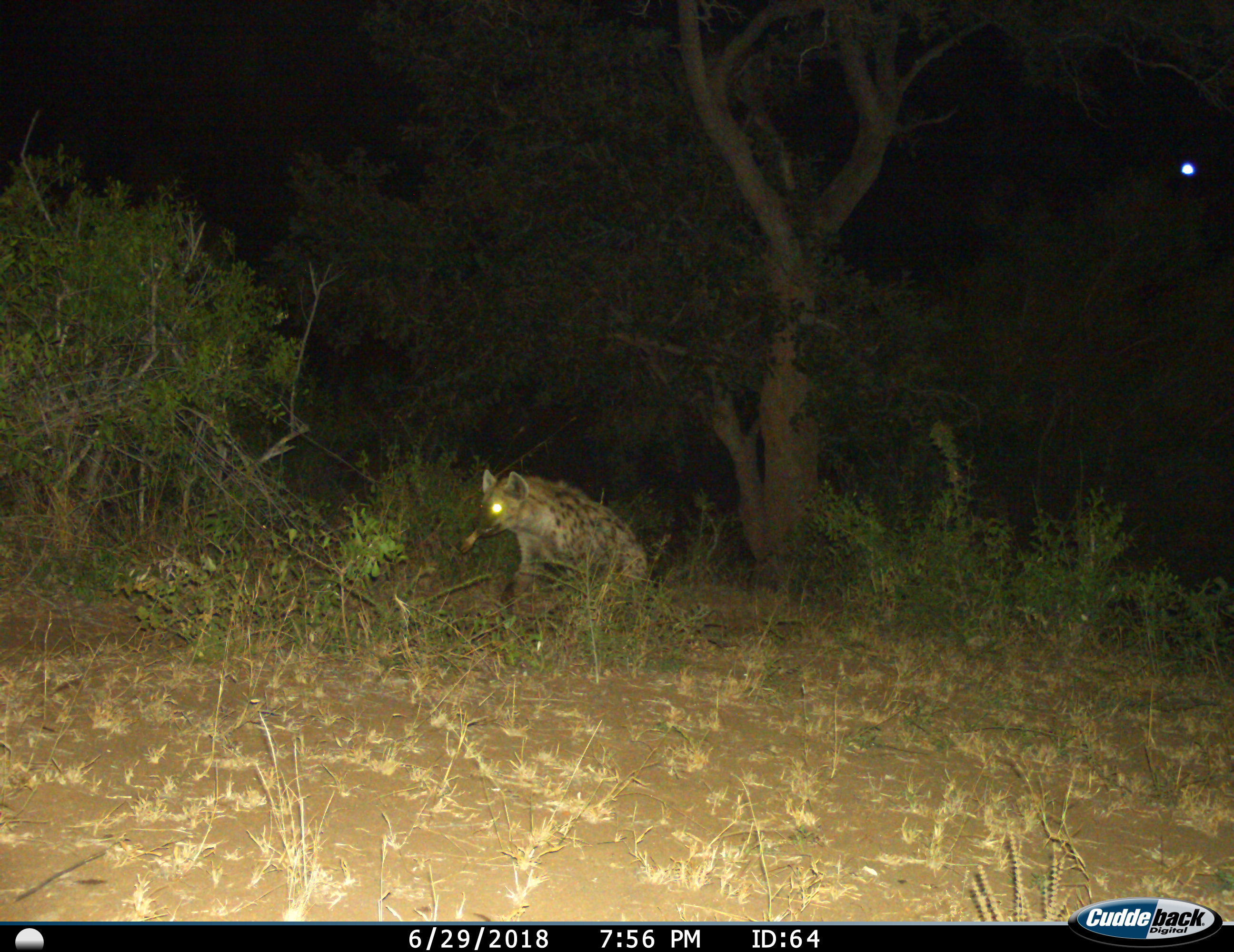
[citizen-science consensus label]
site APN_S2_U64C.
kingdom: Animalia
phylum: Chordata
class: Mammalia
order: Carnivora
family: Hyaenidae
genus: Crocuta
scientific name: Crocuta crocuta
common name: spotted hyena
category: hyenaspotted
Hyenaspotted (spotted hyena) (Crocuta crocuta), count 1. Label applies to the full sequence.